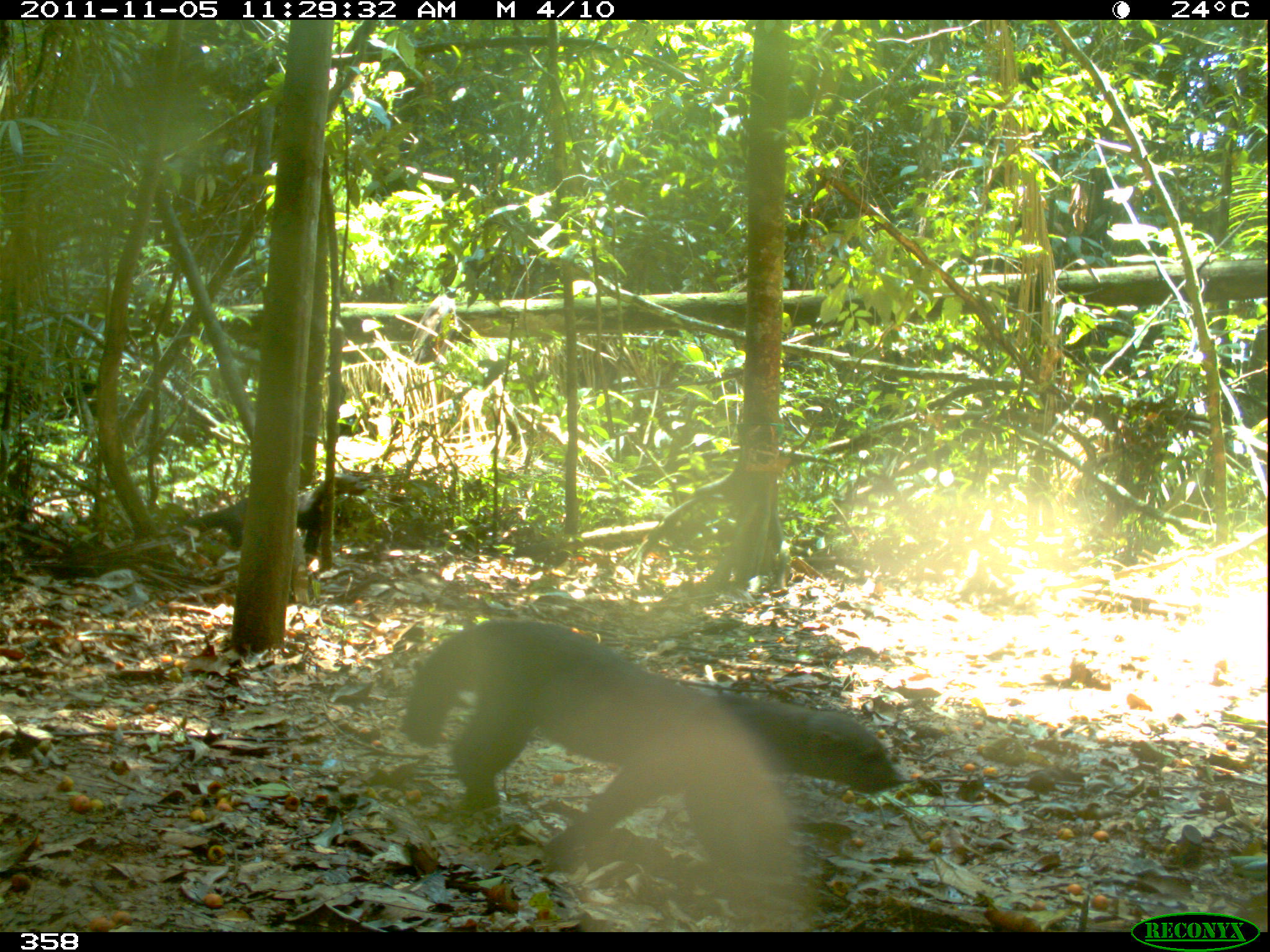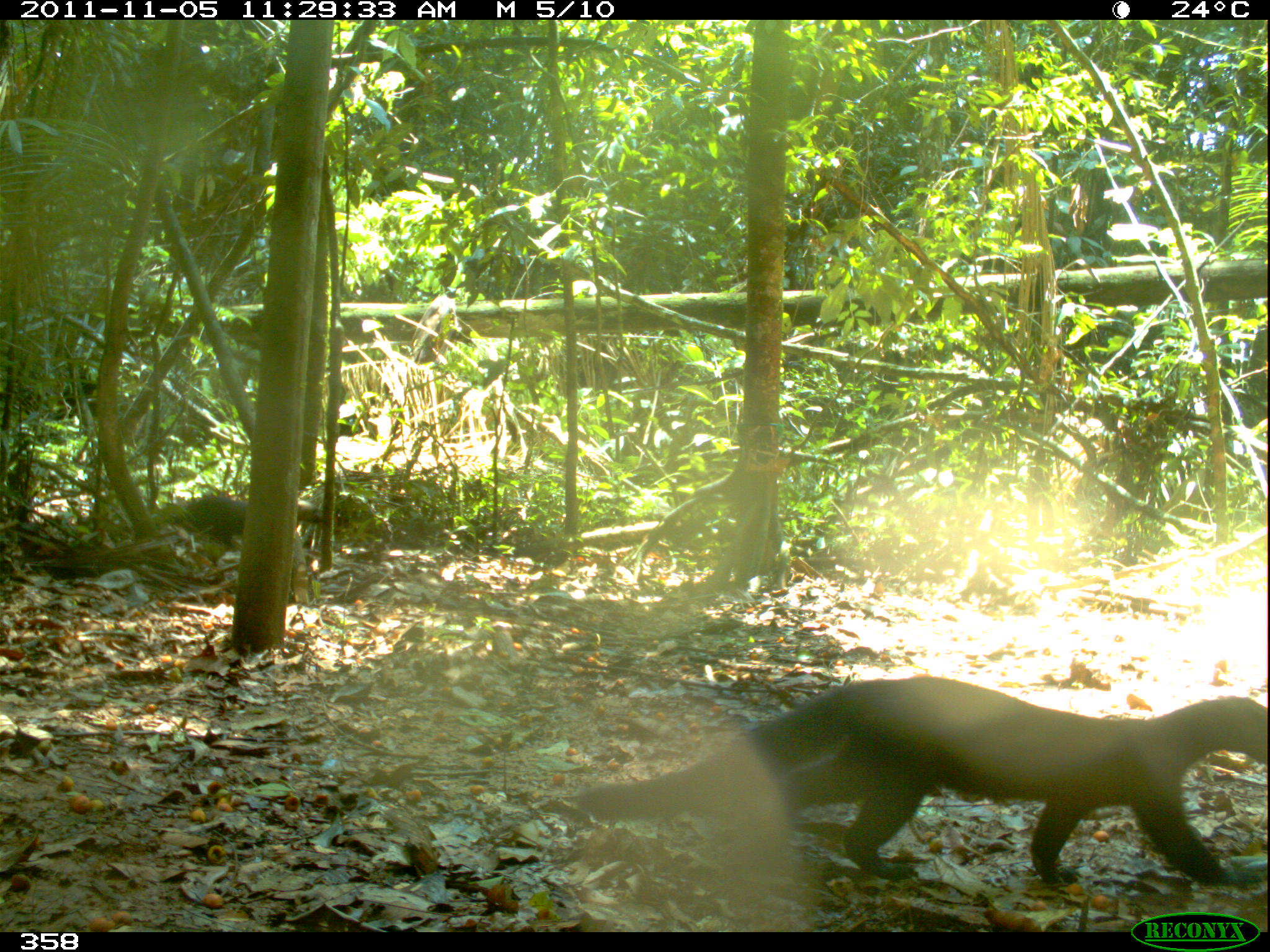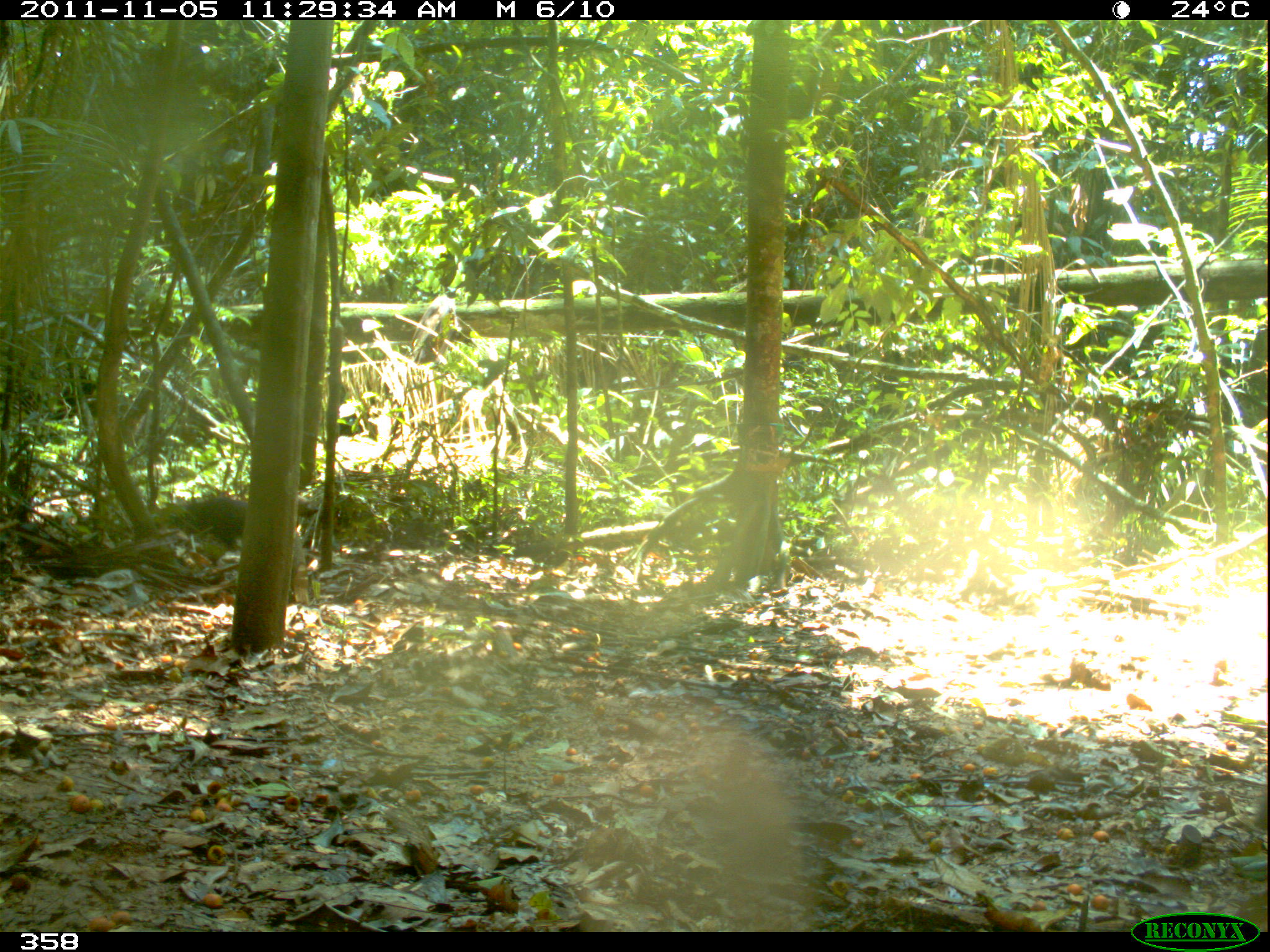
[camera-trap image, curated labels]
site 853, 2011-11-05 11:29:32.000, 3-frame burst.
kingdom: Animalia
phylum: Chordata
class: Mammalia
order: Carnivora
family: Mustelidae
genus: Eira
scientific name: Eira barbara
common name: tayra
Eira barbara (tayra).